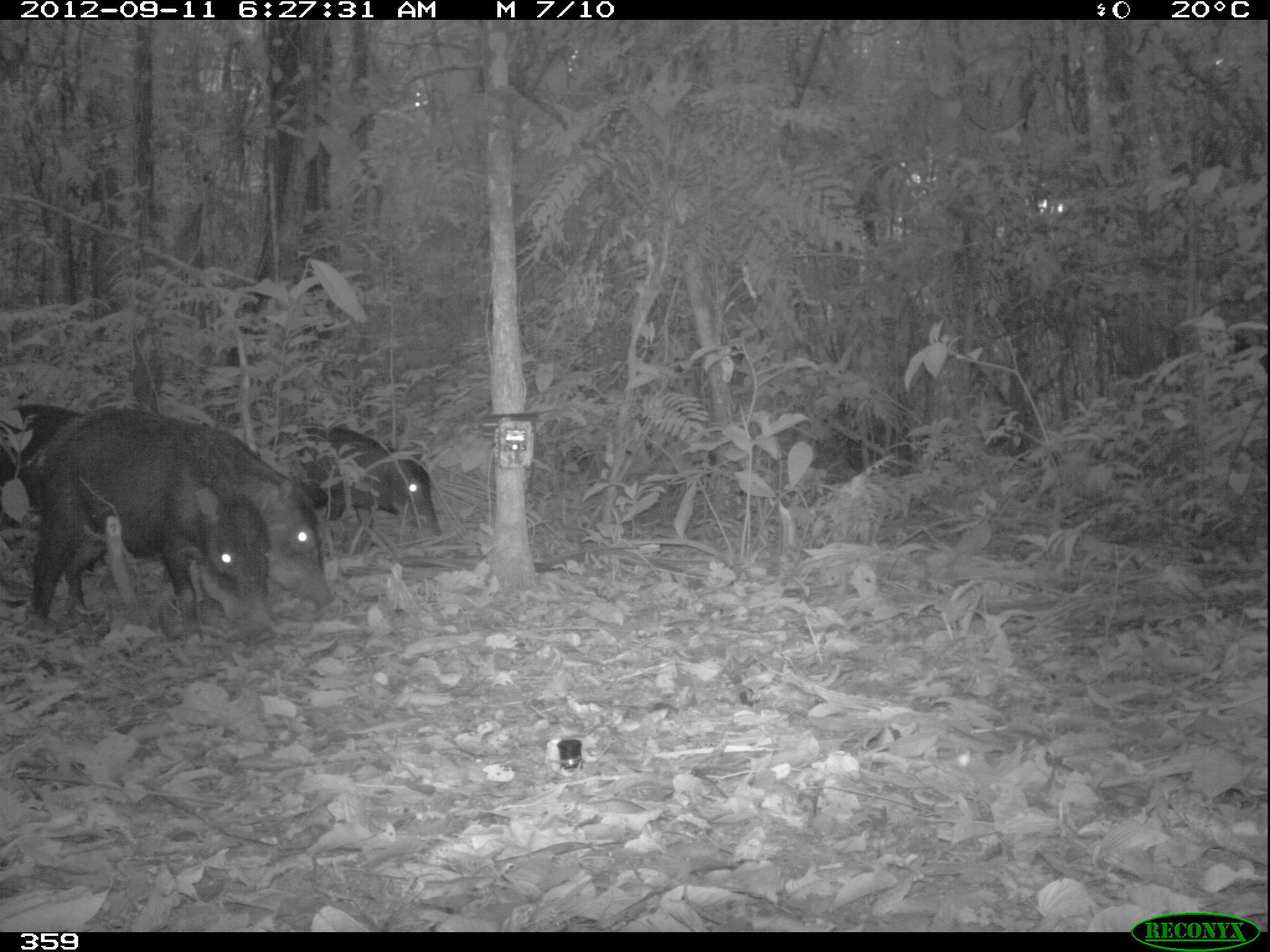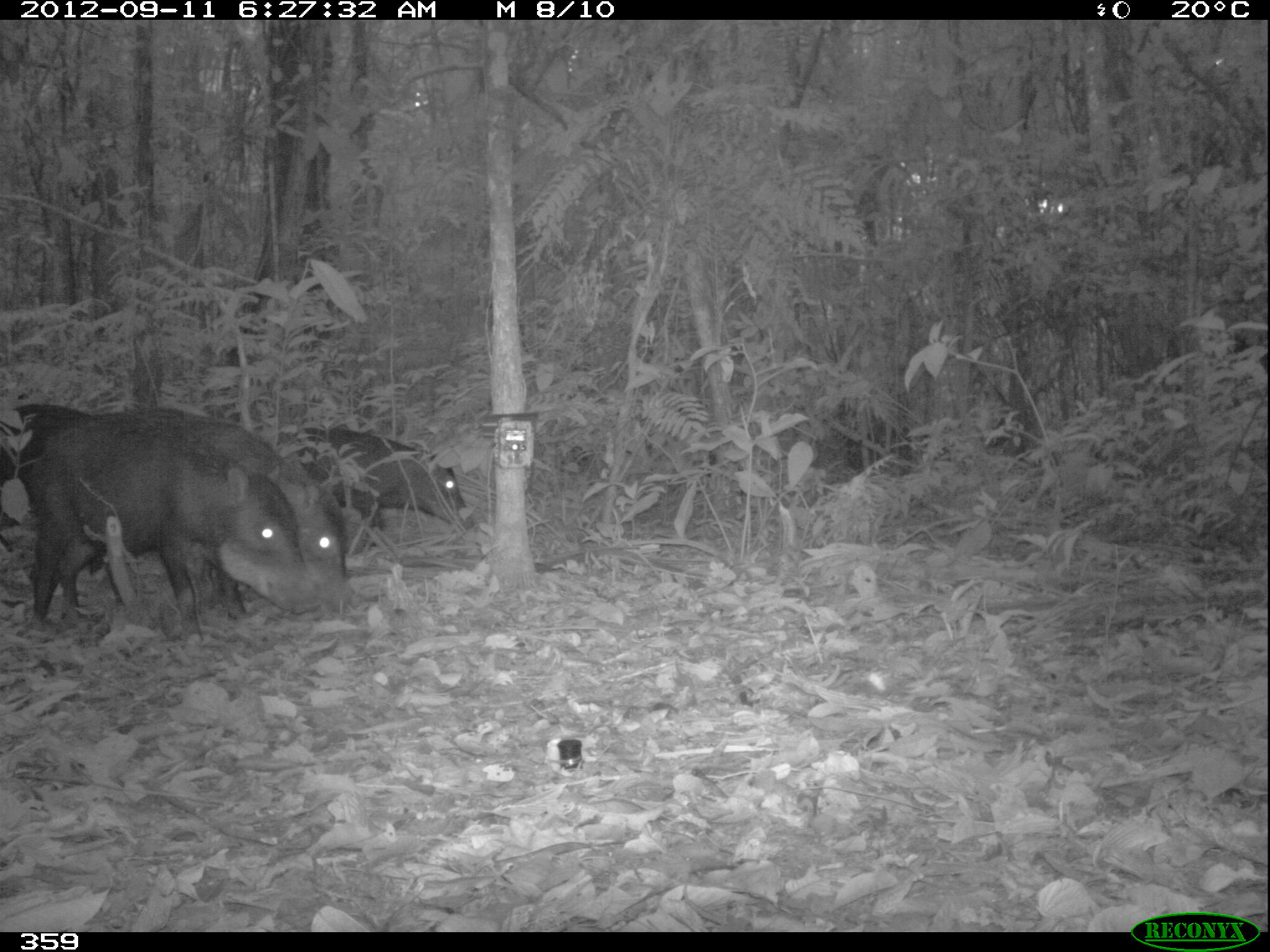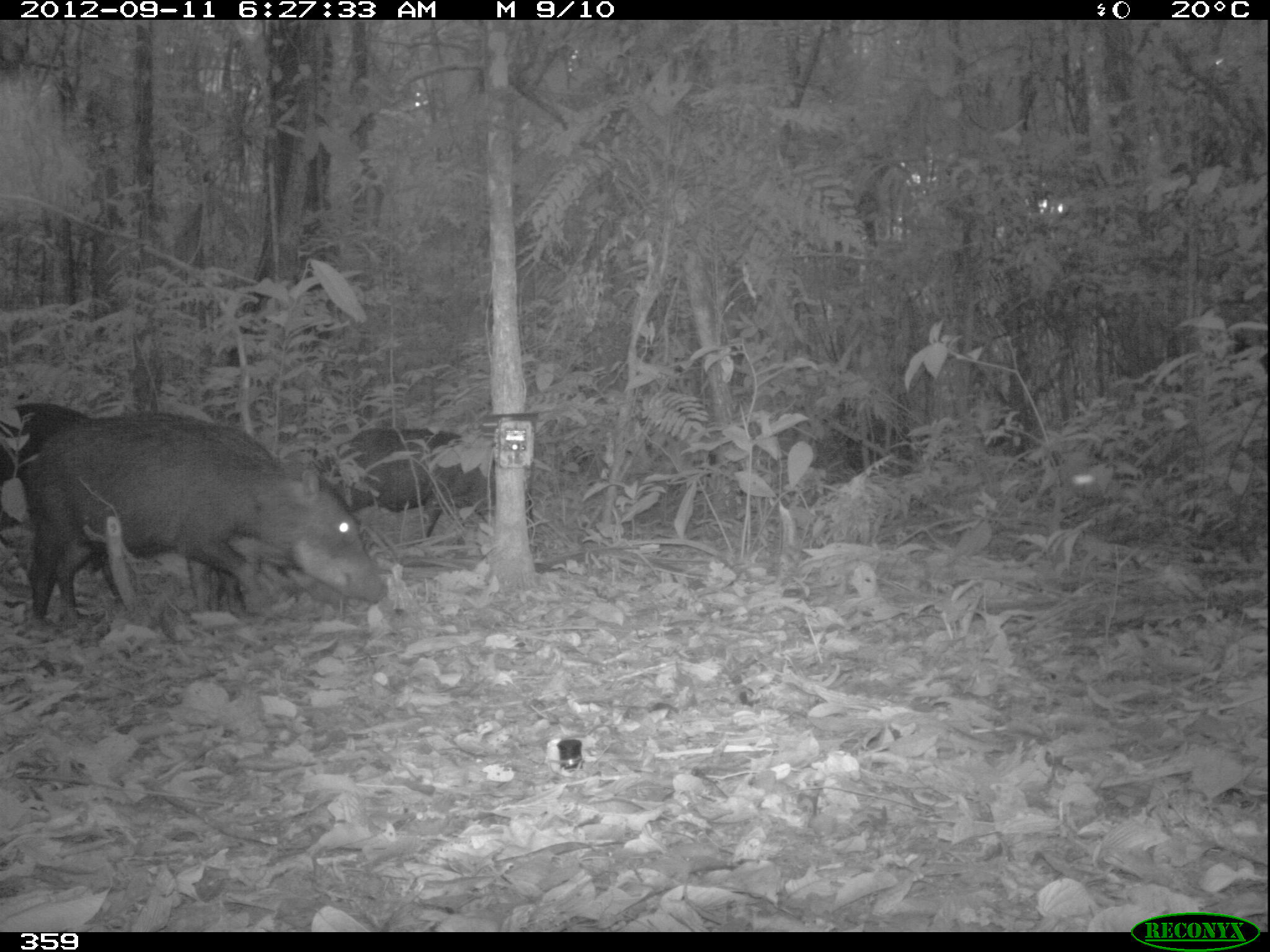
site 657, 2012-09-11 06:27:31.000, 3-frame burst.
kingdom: Animalia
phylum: Chordata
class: Mammalia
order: Artiodactyla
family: Tayassuidae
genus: Tayassu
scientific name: Tayassu pecari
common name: white-lipped peccary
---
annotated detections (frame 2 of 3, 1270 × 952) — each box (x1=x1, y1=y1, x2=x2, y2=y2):
tayassu pecari: (x1=25, y1=414, x2=317, y2=633); (x1=120, y1=403, x2=351, y2=613); (x1=281, y1=422, x2=475, y2=547); (x1=0, y1=403, x2=104, y2=584)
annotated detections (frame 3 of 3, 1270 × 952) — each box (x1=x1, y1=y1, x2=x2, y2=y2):
tayassu pecari: (x1=25, y1=414, x2=383, y2=633); (x1=314, y1=426, x2=535, y2=543); (x1=0, y1=397, x2=92, y2=585); (x1=184, y1=550, x2=361, y2=630)